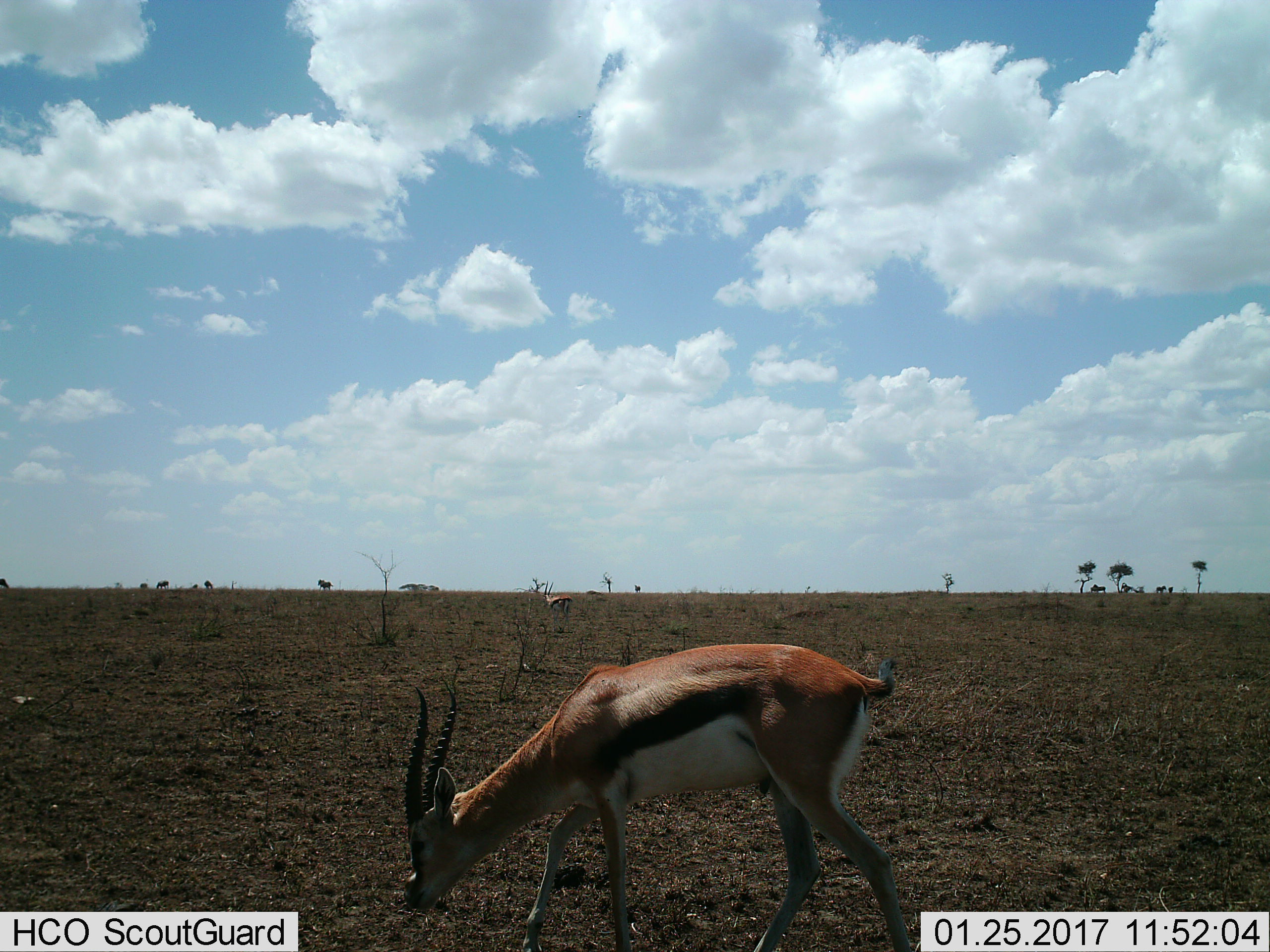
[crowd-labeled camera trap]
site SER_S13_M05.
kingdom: Animalia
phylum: Chordata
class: Mammalia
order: Artiodactyla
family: Bovidae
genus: Eudorcas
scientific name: Eudorcas thomsonii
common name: thomson's gazelle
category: gazellethomsons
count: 2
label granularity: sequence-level